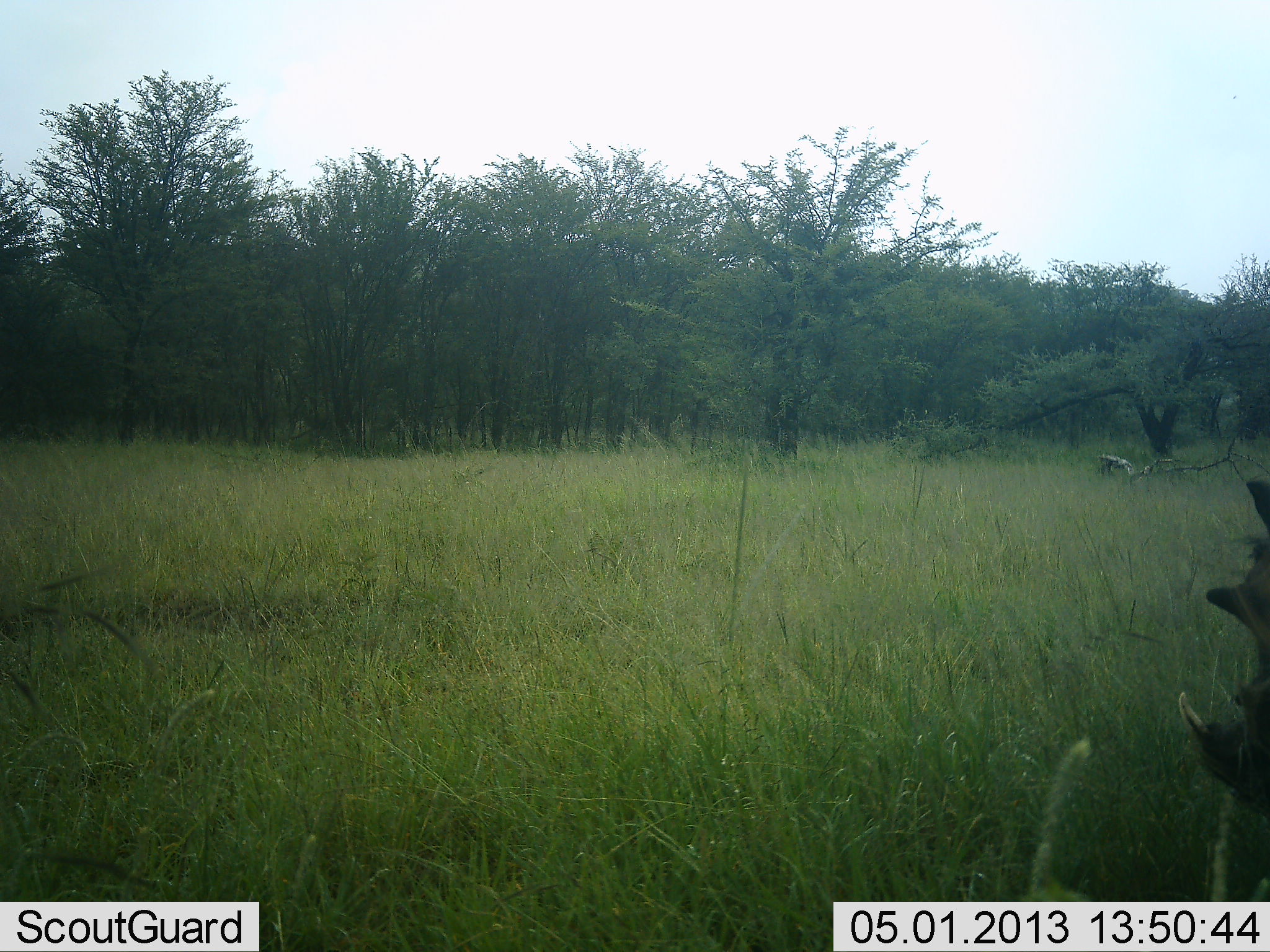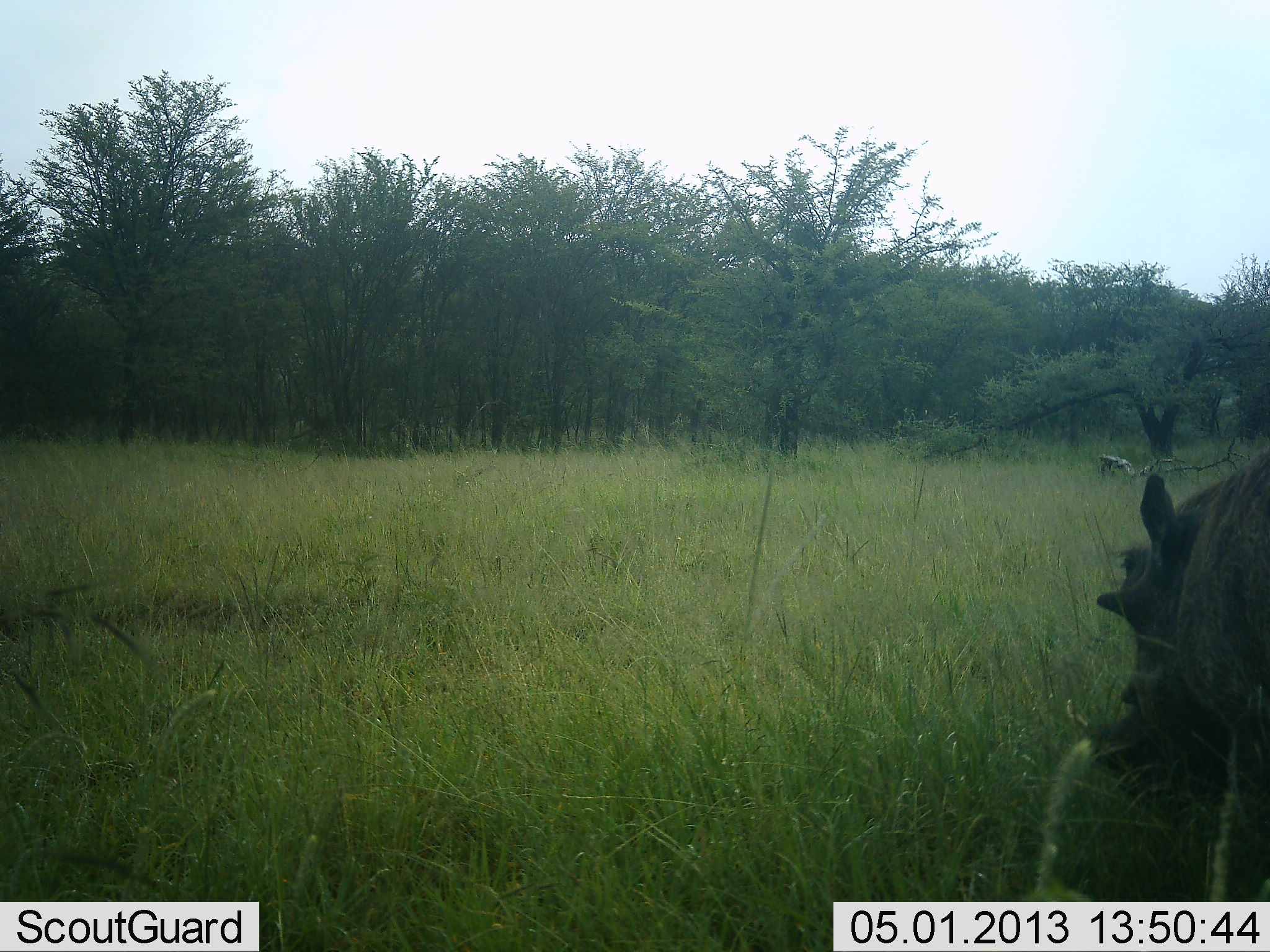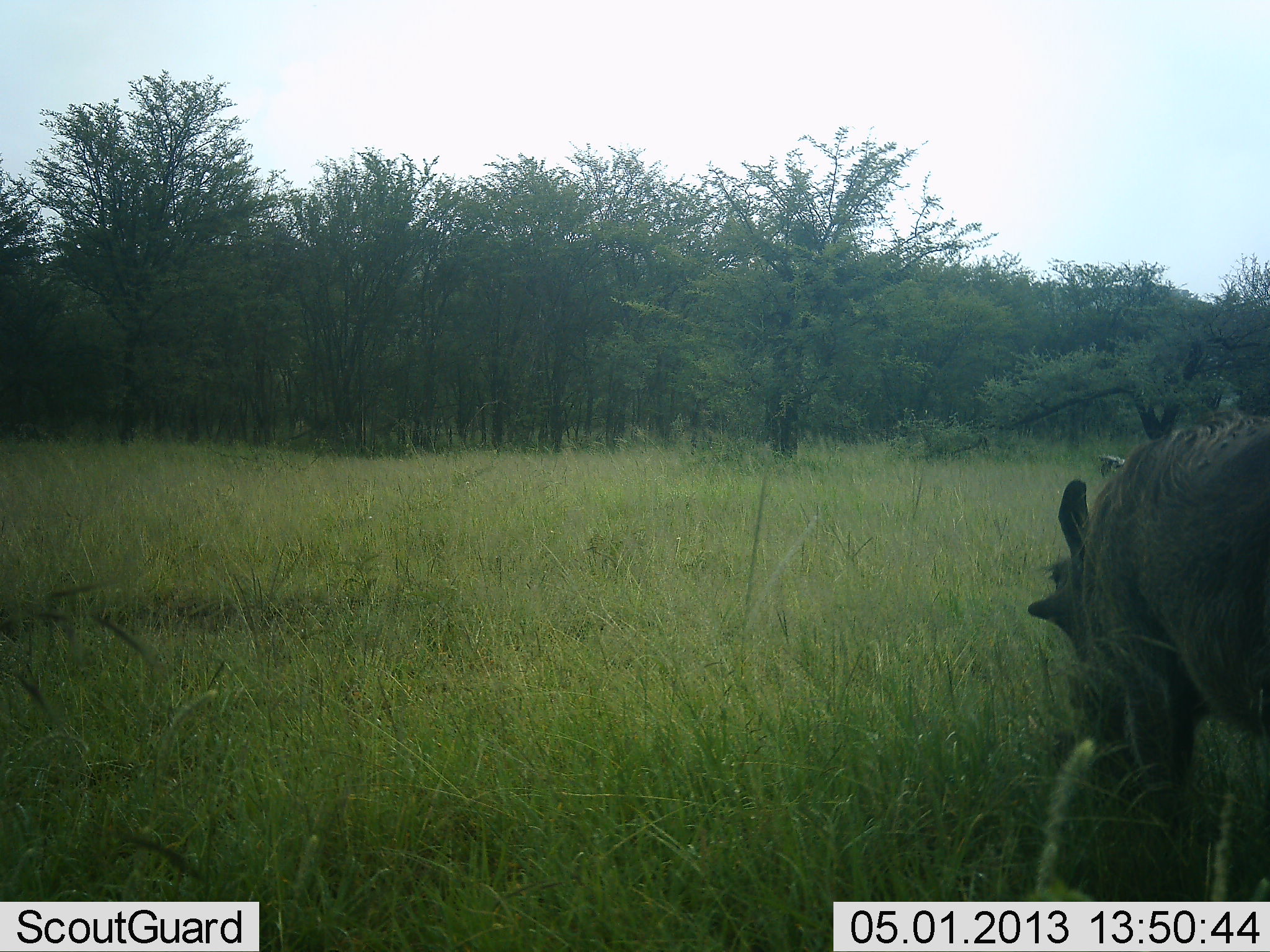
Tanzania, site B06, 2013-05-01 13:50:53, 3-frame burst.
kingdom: Animalia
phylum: Chordata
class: Mammalia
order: Artiodactyla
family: Suidae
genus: Phacochoerus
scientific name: Phacochoerus africanus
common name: warthog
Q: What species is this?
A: Warthog (Phacochoerus africanus).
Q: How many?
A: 1.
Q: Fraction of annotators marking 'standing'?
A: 10%.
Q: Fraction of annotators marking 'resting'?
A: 0%.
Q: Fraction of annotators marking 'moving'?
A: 90%.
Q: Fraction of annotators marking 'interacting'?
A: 0%.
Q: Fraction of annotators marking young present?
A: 0%.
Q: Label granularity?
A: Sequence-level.